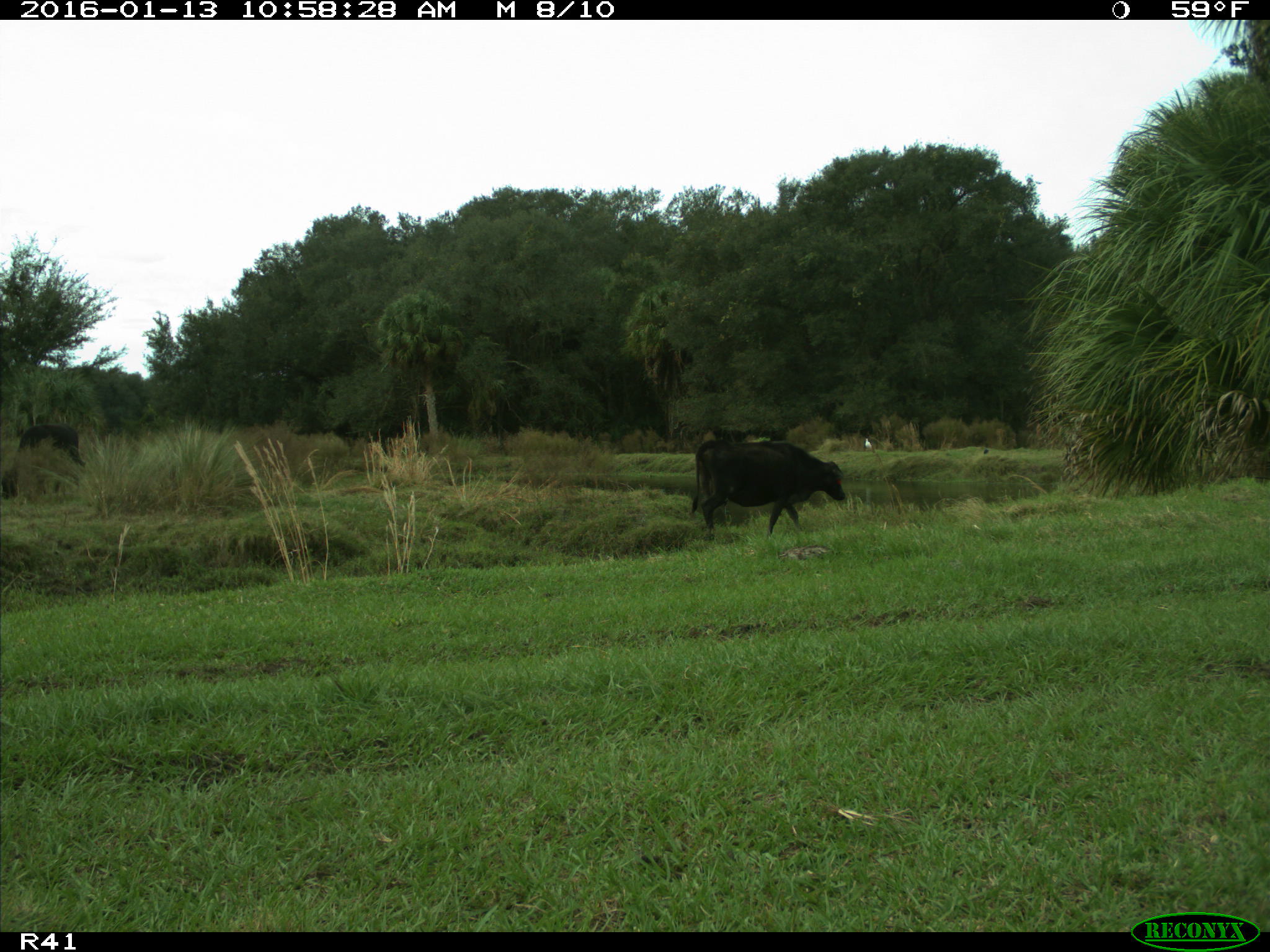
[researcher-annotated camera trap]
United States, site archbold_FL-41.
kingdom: Animalia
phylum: Chordata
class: Mammalia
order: Artiodactyla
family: Bovidae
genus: Bos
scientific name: Bos taurus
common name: domestic cow